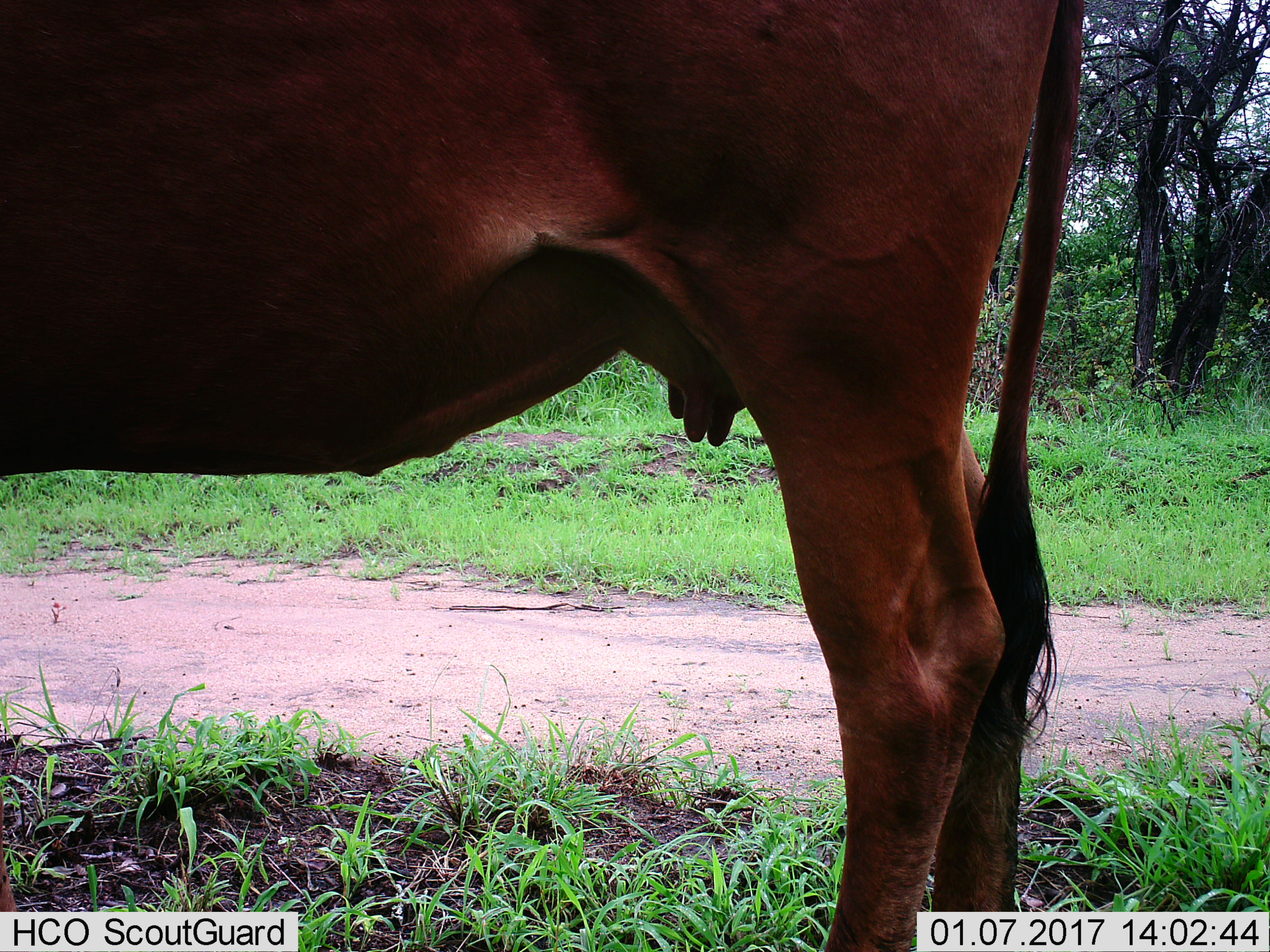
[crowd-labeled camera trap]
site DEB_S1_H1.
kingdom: Animalia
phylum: Chordata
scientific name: Vertebrata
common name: domestic animal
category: domesticanimal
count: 1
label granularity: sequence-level